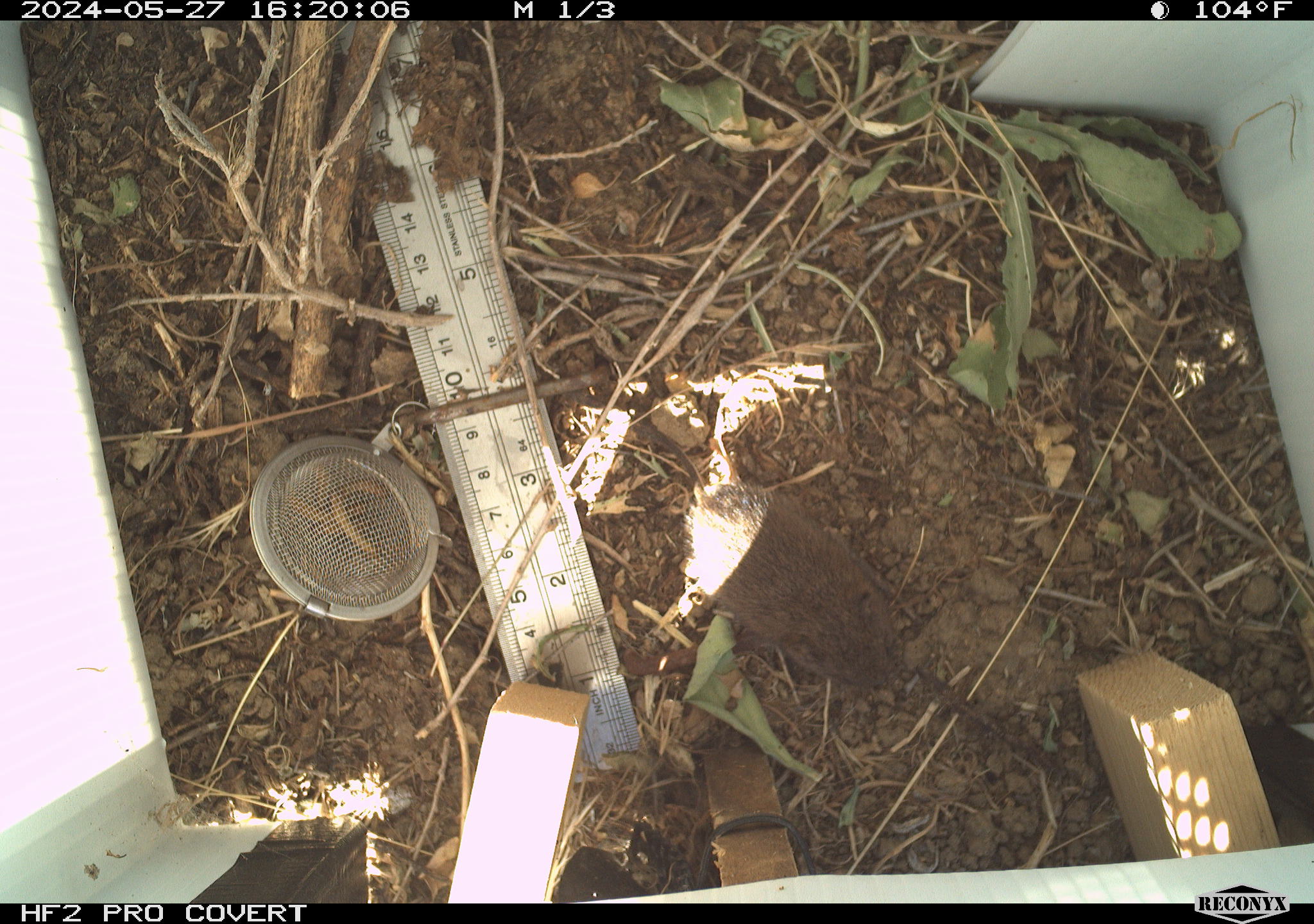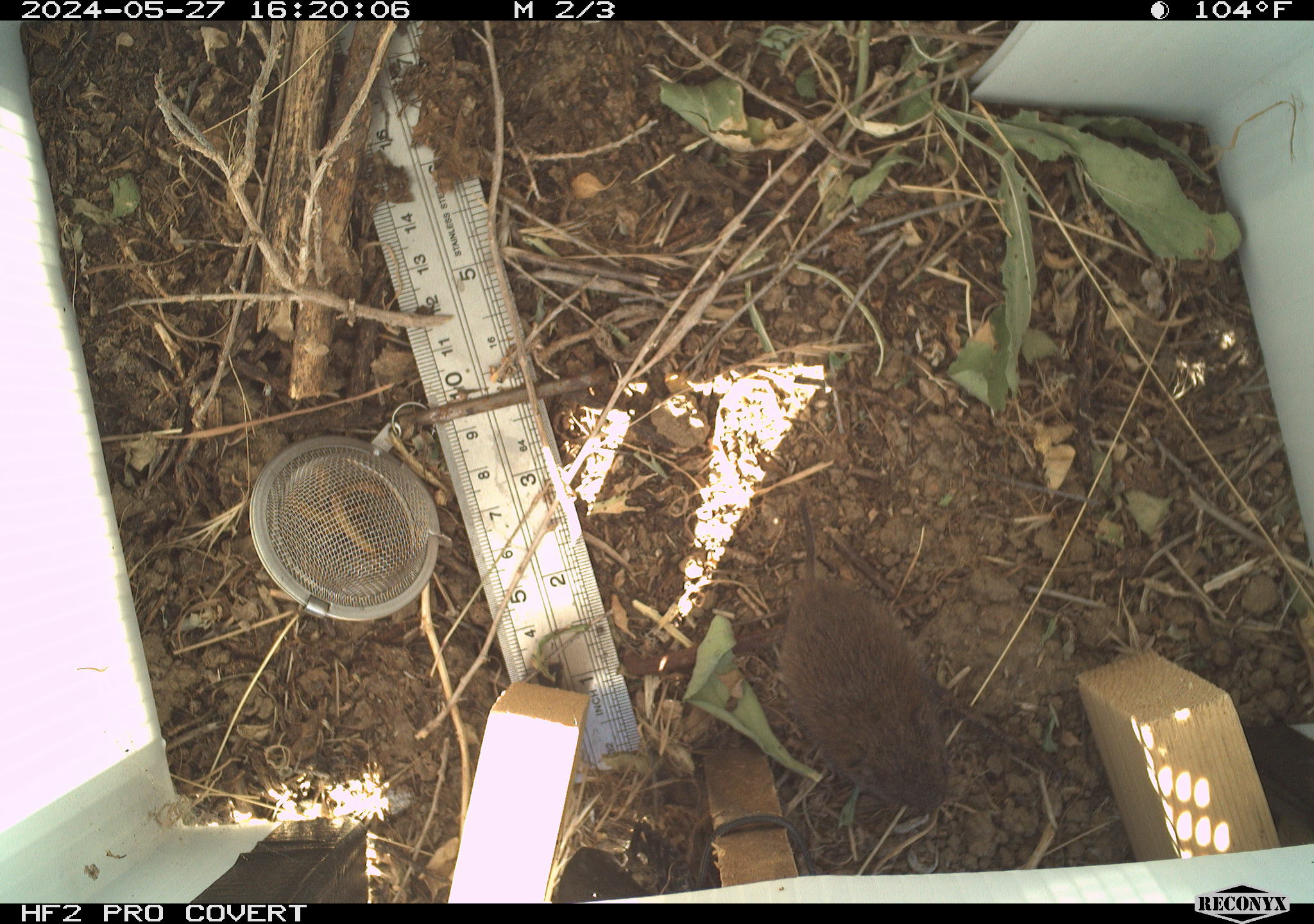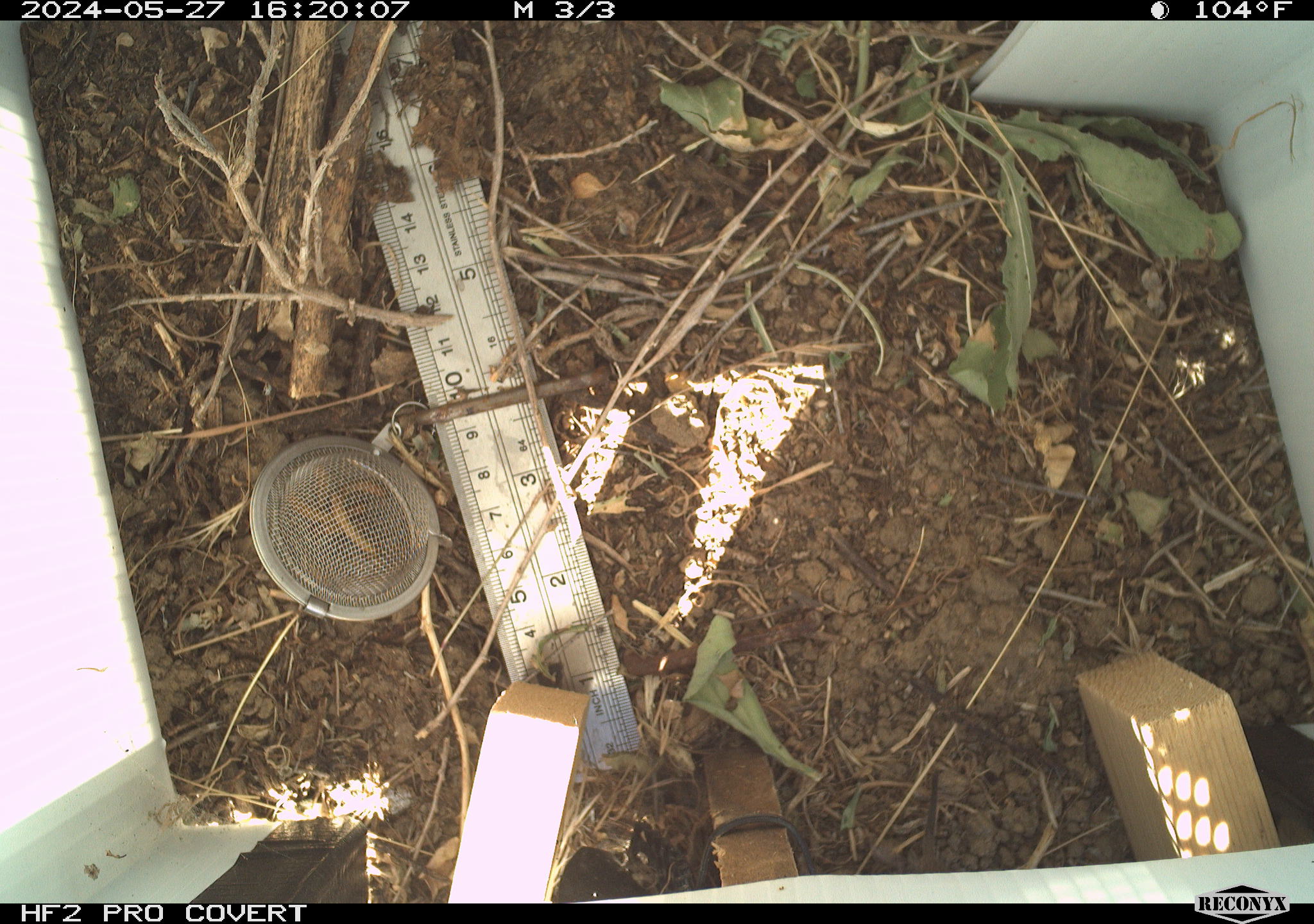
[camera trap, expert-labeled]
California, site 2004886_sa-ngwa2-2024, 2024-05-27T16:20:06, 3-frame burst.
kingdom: Animalia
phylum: Chordata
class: Mammalia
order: Rodentia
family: Cricetidae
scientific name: Arvicolinae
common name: voles, lemmings, and muskrats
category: arvicolinae subfamily